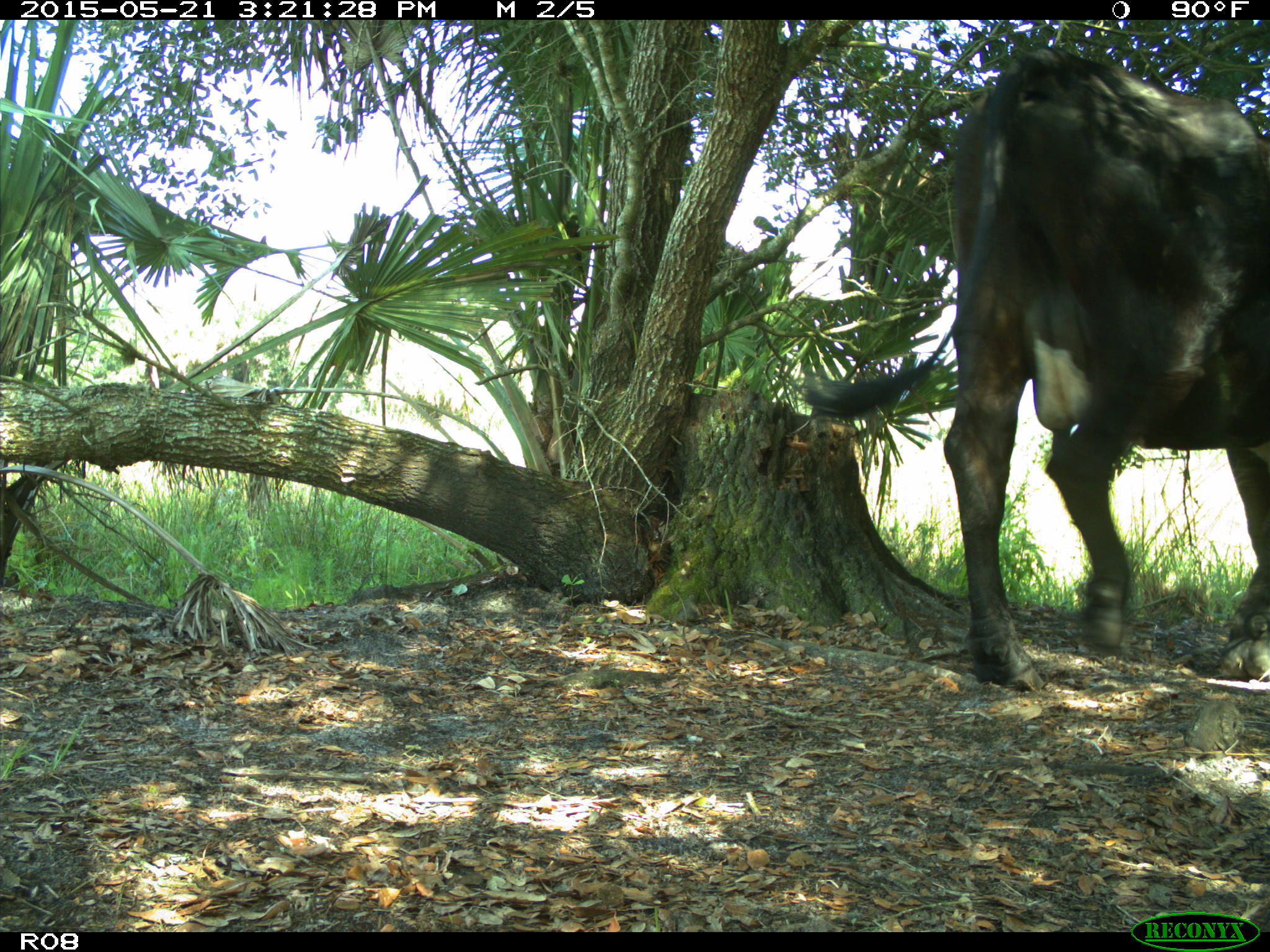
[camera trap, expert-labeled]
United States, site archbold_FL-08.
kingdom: Animalia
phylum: Chordata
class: Mammalia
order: Artiodactyla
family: Bovidae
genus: Bos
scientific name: Bos taurus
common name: domestic cow